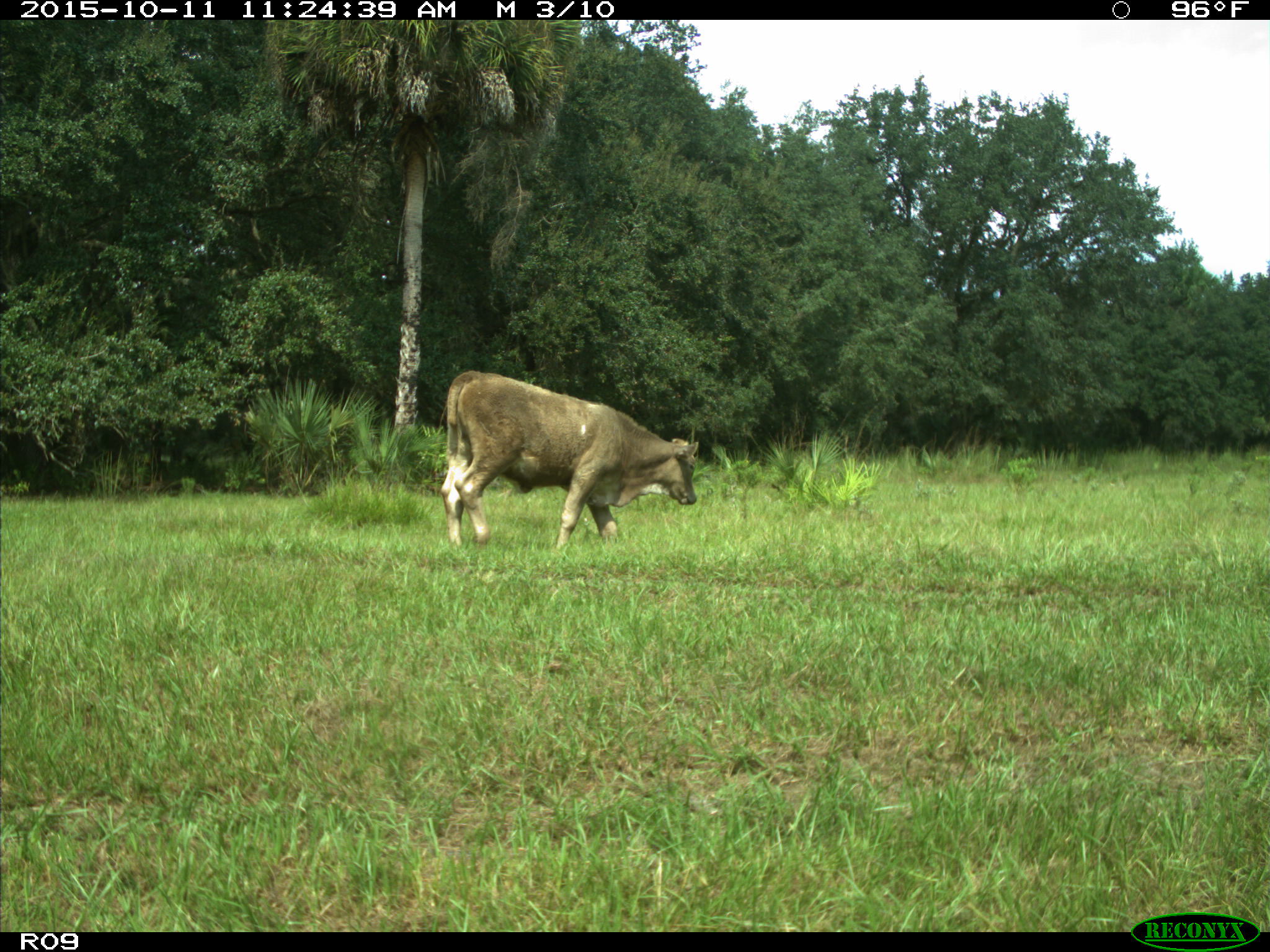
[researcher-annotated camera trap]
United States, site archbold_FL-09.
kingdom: Animalia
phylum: Chordata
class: Mammalia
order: Artiodactyla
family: Bovidae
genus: Bos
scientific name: Bos taurus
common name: domestic cow